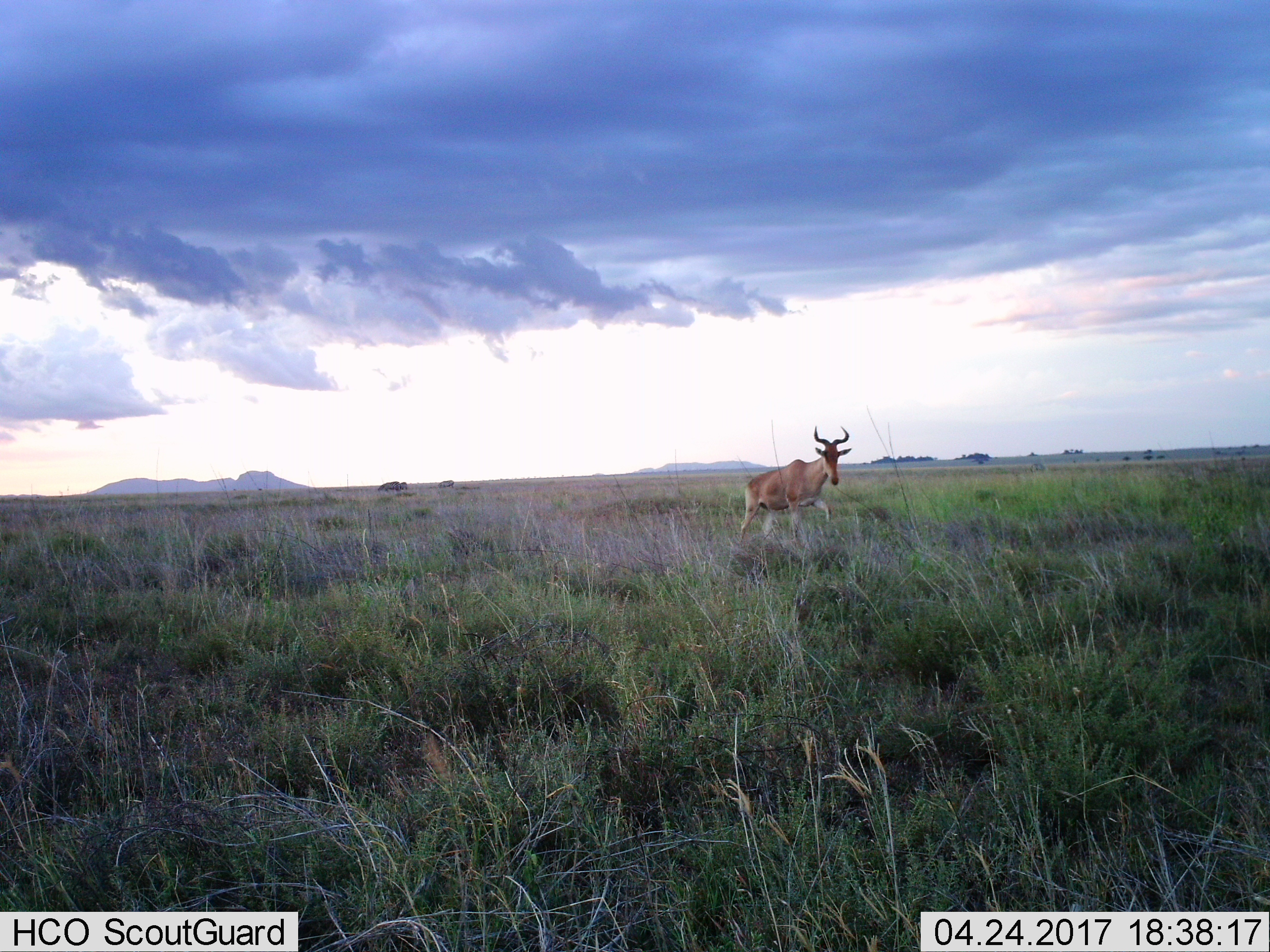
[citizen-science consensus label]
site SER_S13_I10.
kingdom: Animalia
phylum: Chordata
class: Mammalia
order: Artiodactyla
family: Bovidae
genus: Alcelaphus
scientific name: Alcelaphus buselaphus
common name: hartebeest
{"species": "hartebeest (Alcelaphus buselaphus)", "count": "1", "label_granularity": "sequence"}